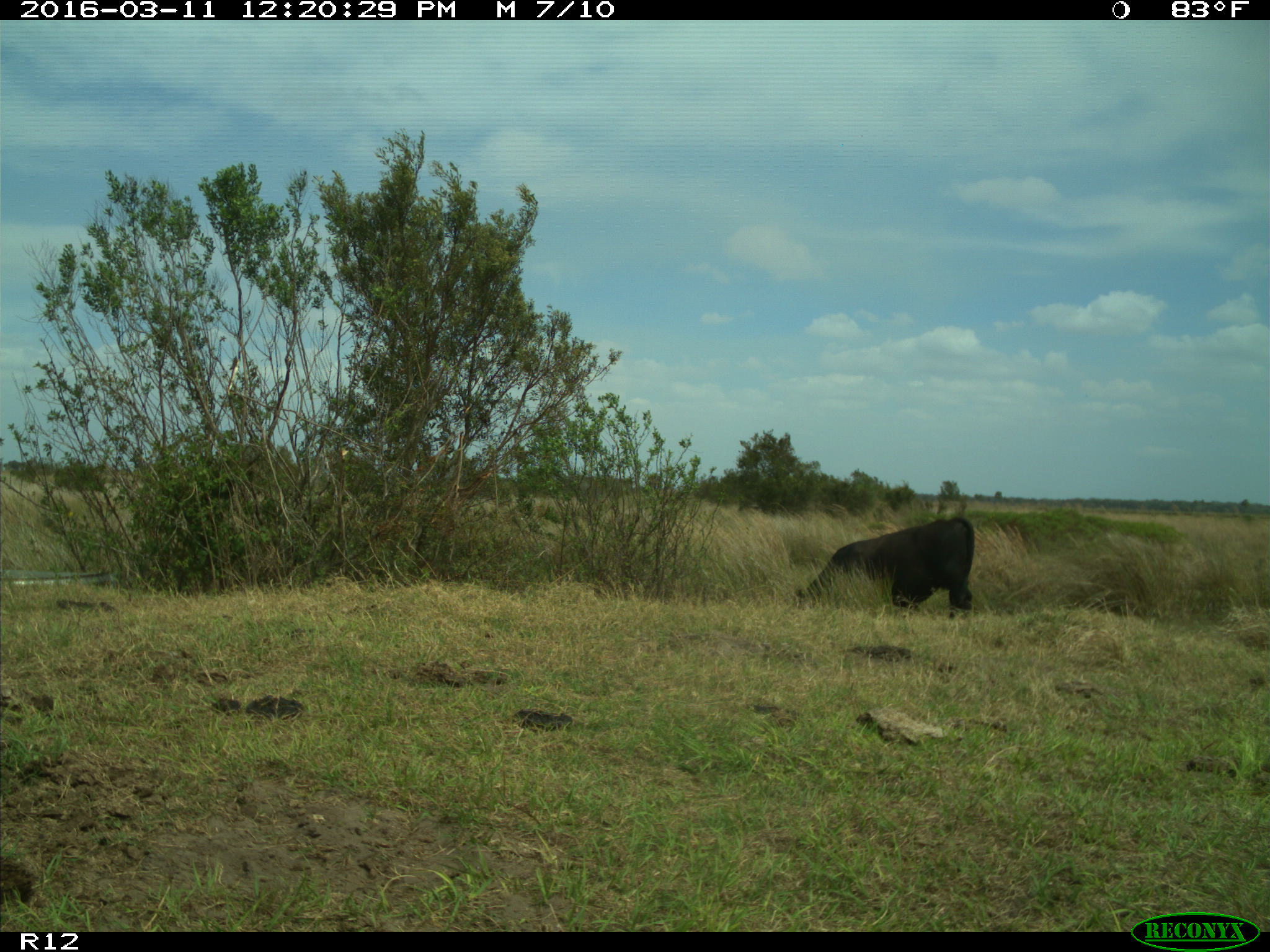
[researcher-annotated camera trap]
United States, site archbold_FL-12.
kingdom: Animalia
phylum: Chordata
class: Mammalia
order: Artiodactyla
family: Bovidae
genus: Bos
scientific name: Bos taurus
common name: domestic cow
Bos taurus (domestic cow).